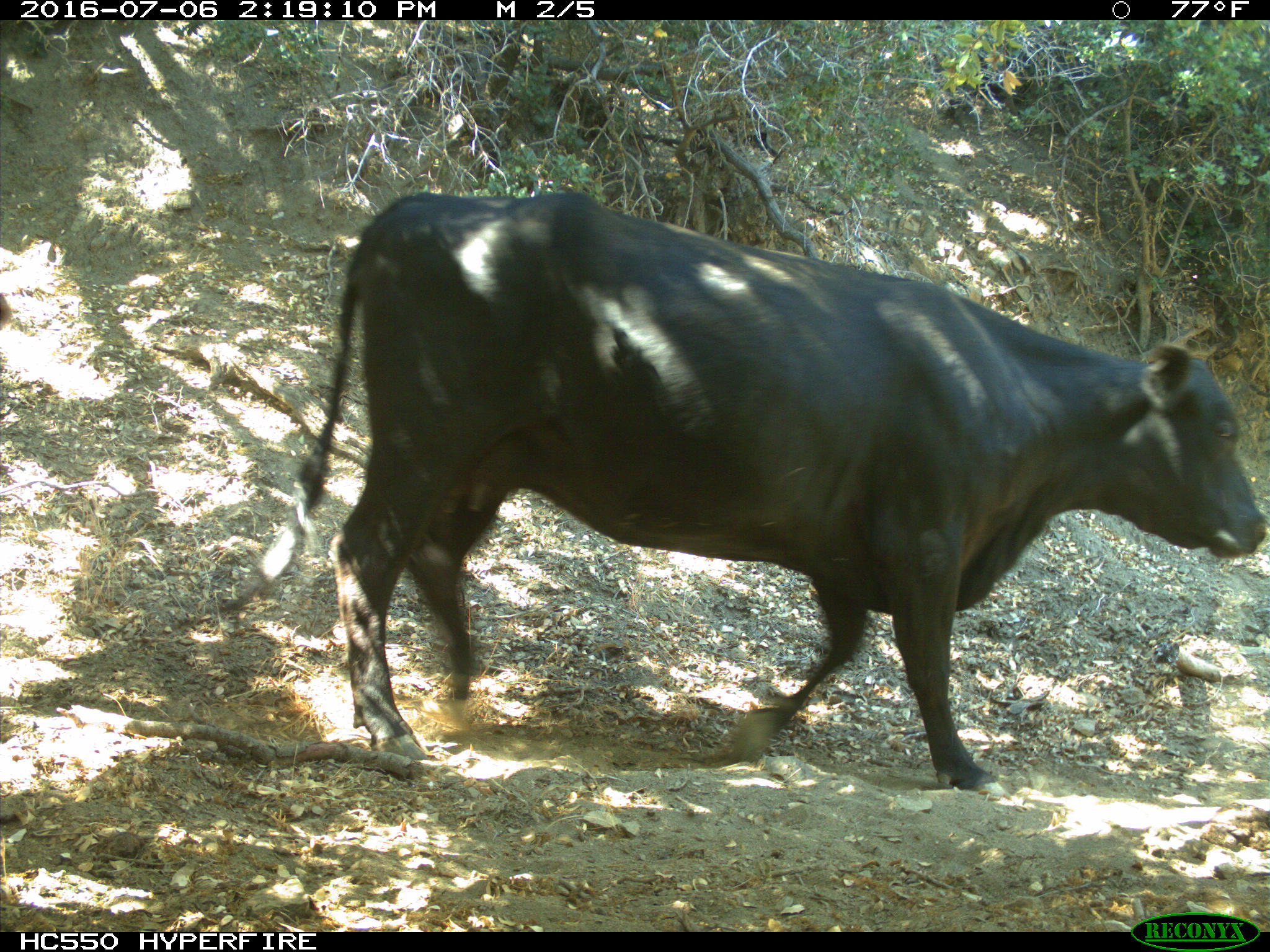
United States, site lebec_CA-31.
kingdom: Animalia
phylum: Chordata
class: Mammalia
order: Artiodactyla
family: Bovidae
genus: Bos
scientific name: Bos taurus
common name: domestic cow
Bos taurus (domestic cow).